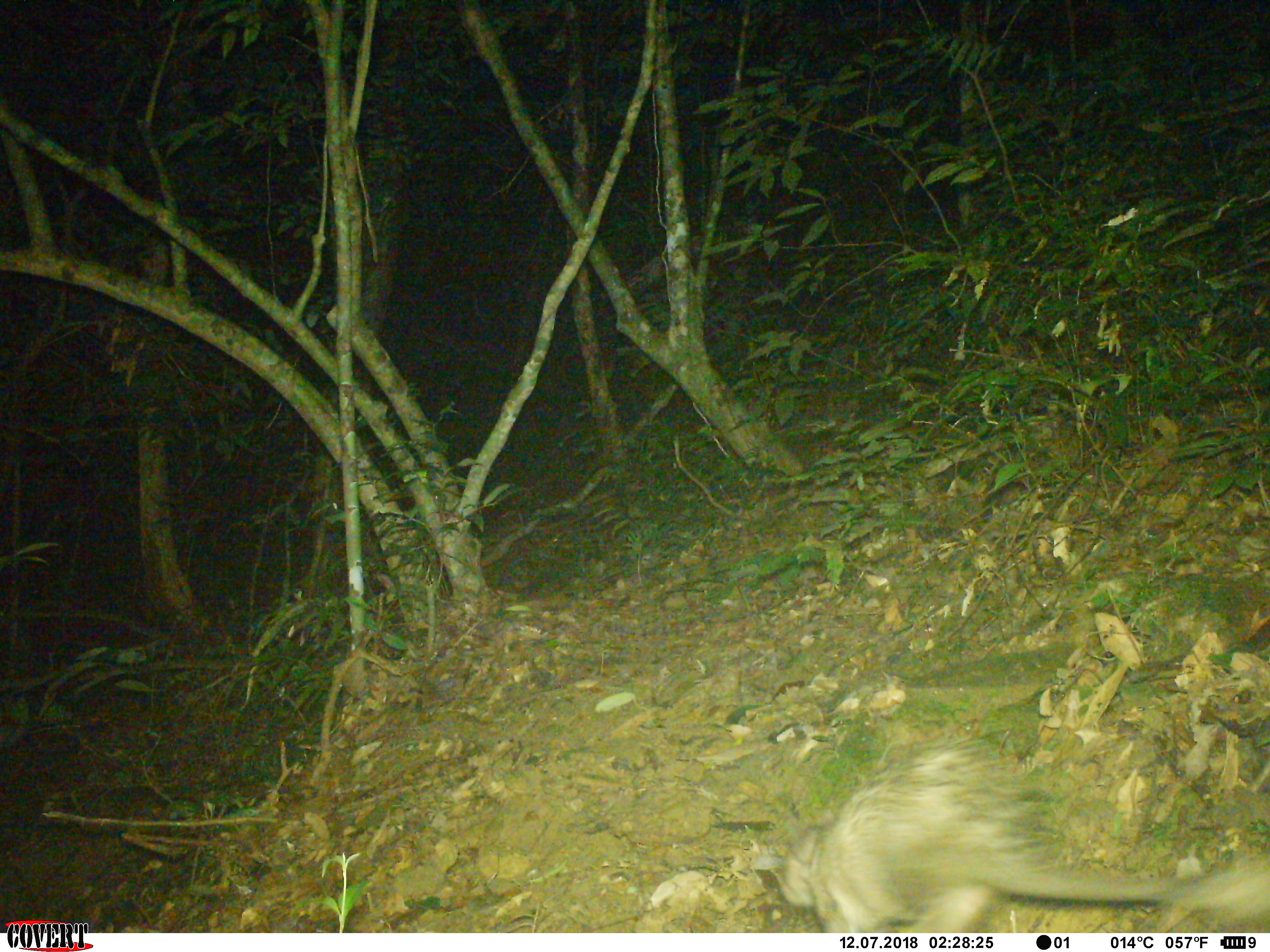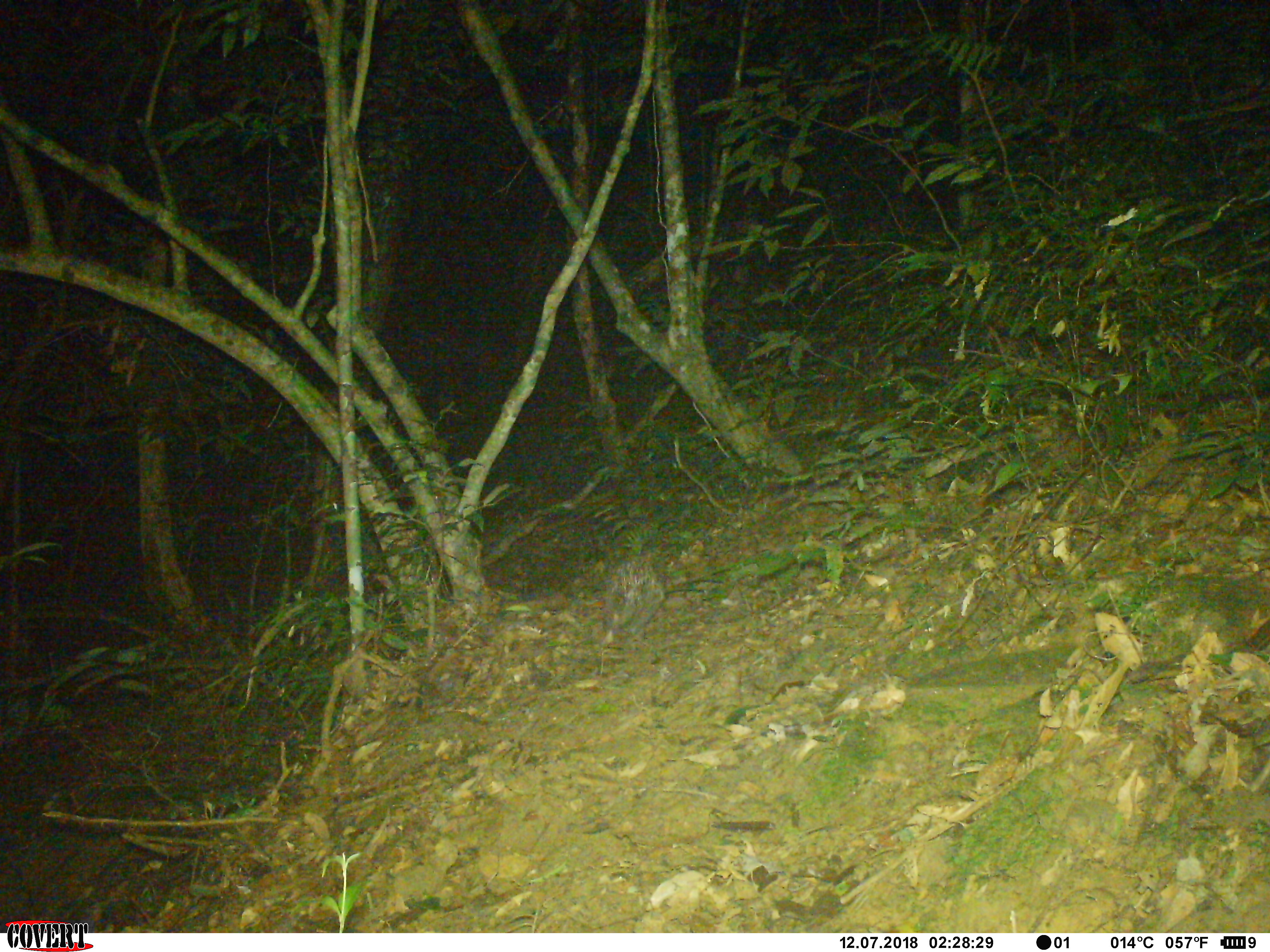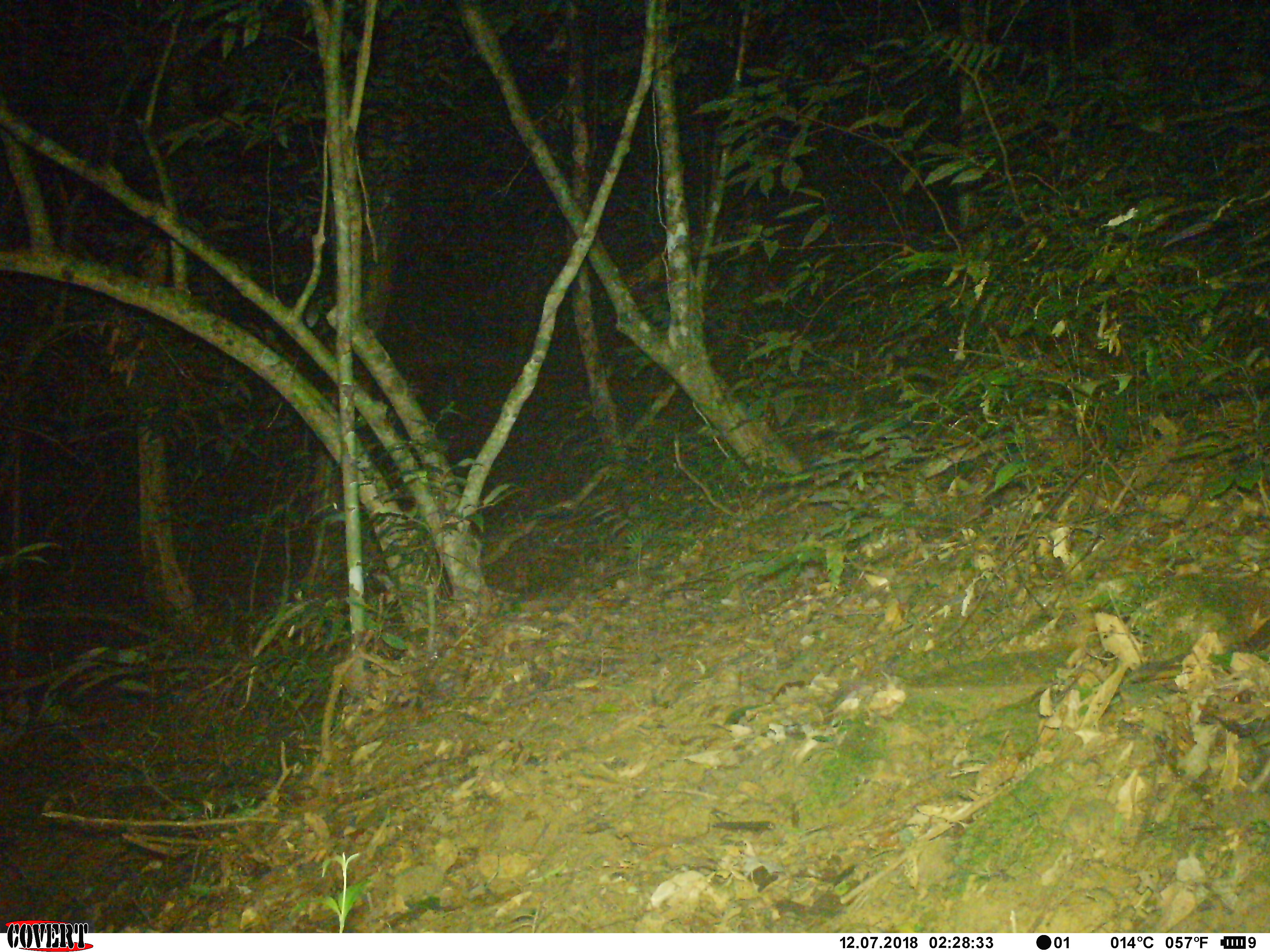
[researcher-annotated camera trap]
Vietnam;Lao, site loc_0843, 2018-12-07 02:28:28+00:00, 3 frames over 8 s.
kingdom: Animalia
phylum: Chordata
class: Mammalia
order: Rodentia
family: Hystricidae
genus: Atherurus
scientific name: Atherurus macrourus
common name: asiatic brush-tailed porcupine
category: asiatic brush tailed porcupine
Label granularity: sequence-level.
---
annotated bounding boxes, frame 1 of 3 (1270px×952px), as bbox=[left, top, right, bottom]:
asiatic brush tailed porcupine: bbox=[770, 728, 1270, 932]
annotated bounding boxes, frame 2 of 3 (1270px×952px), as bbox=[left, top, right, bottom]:
asiatic brush tailed porcupine: bbox=[602, 557, 665, 645]